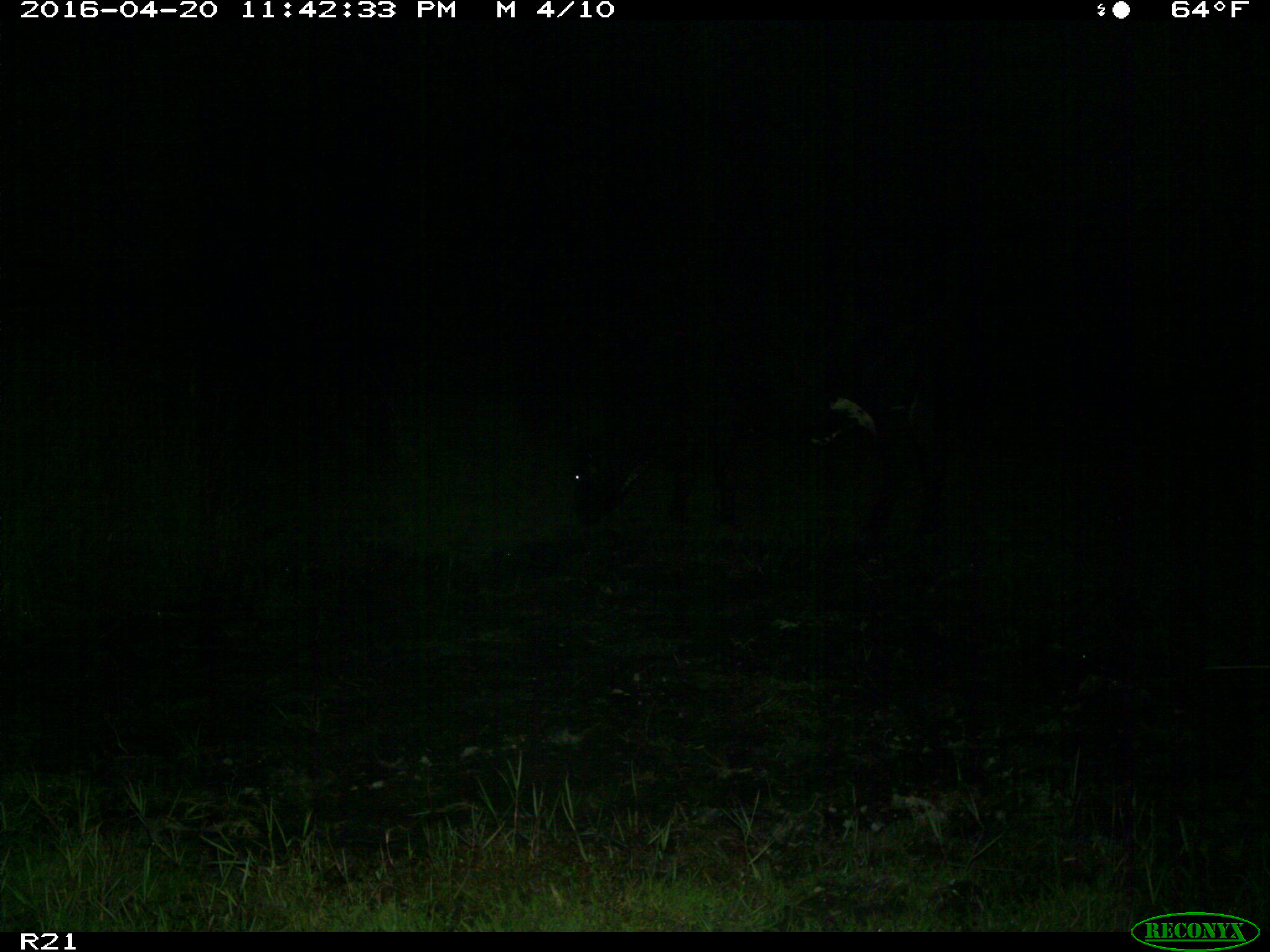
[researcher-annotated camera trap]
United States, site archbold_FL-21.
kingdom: Animalia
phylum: Chordata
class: Mammalia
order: Artiodactyla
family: Bovidae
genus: Bos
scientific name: Bos taurus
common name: domestic cow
Bos taurus (domestic cow).